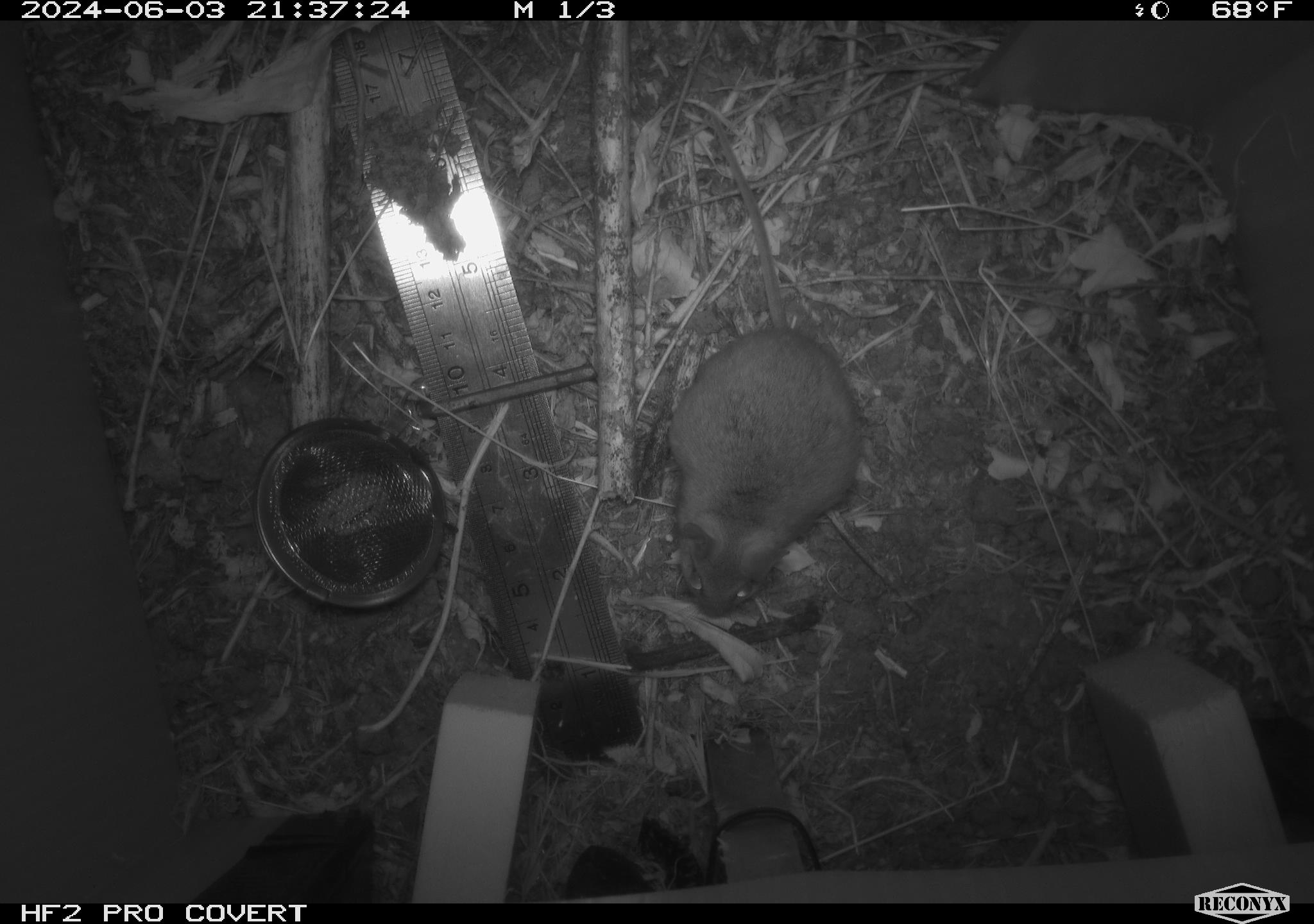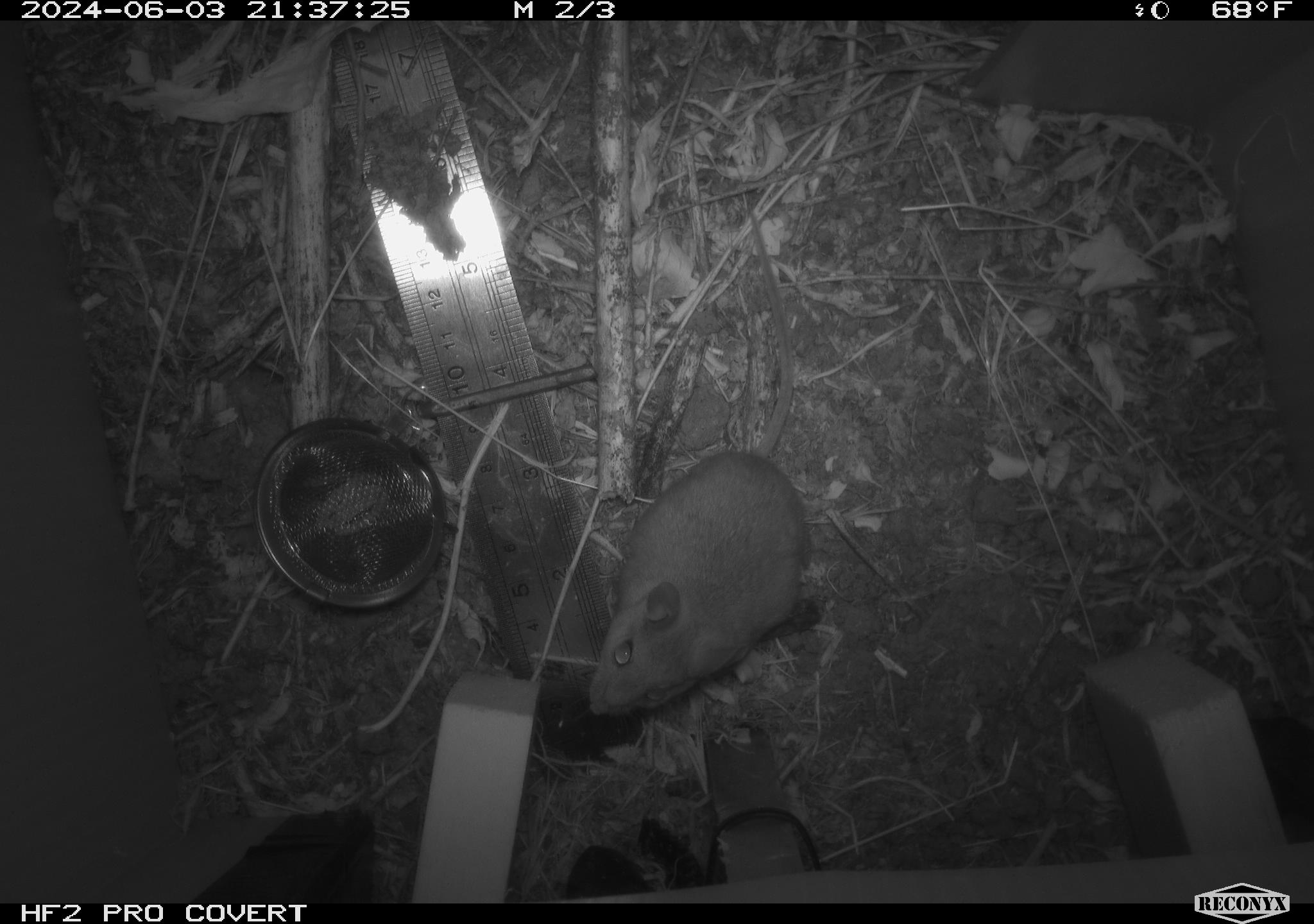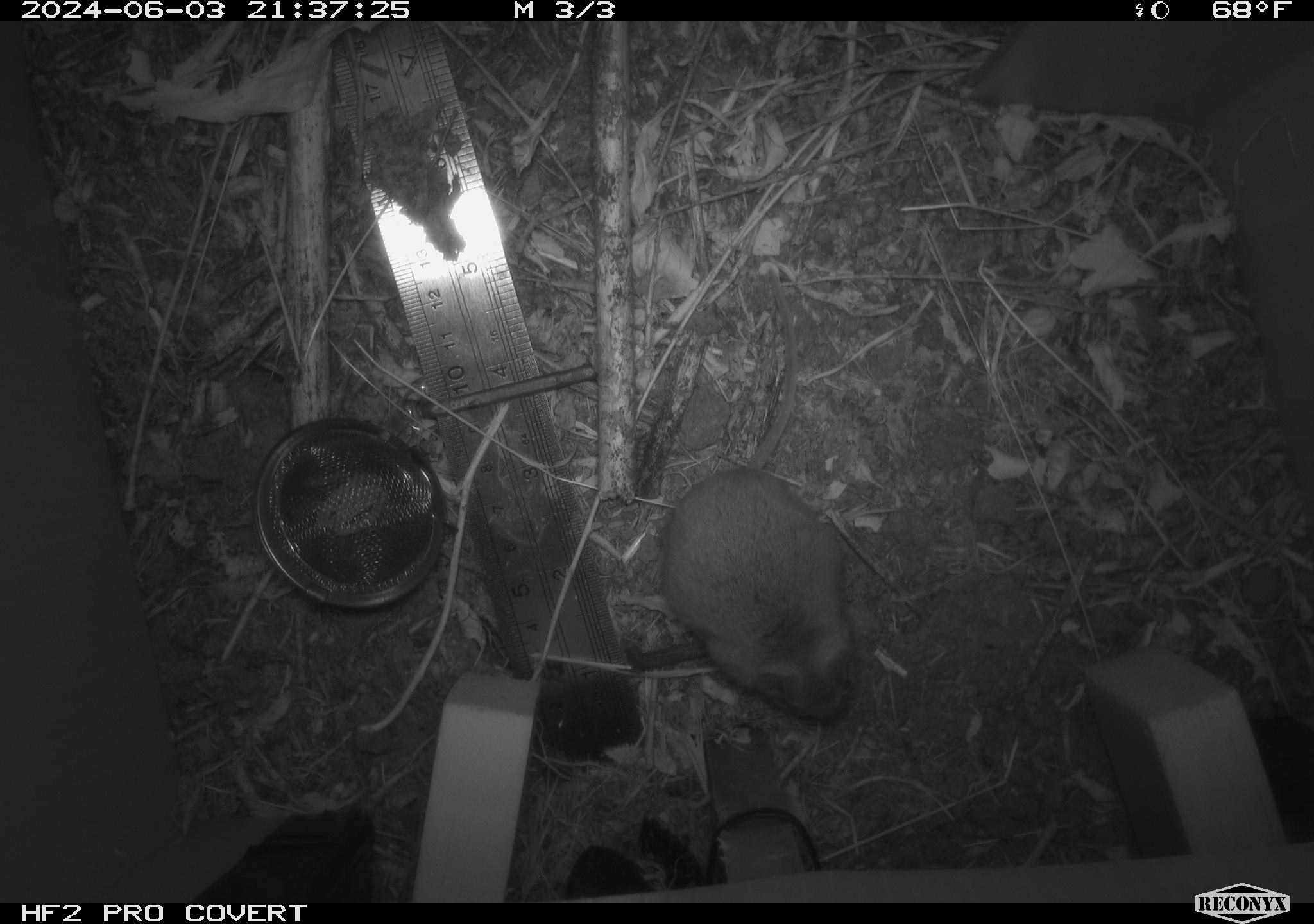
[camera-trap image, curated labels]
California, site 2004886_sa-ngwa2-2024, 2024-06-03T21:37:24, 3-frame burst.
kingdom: Animalia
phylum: Chordata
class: Mammalia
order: Rodentia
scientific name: Rodentia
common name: mouse species